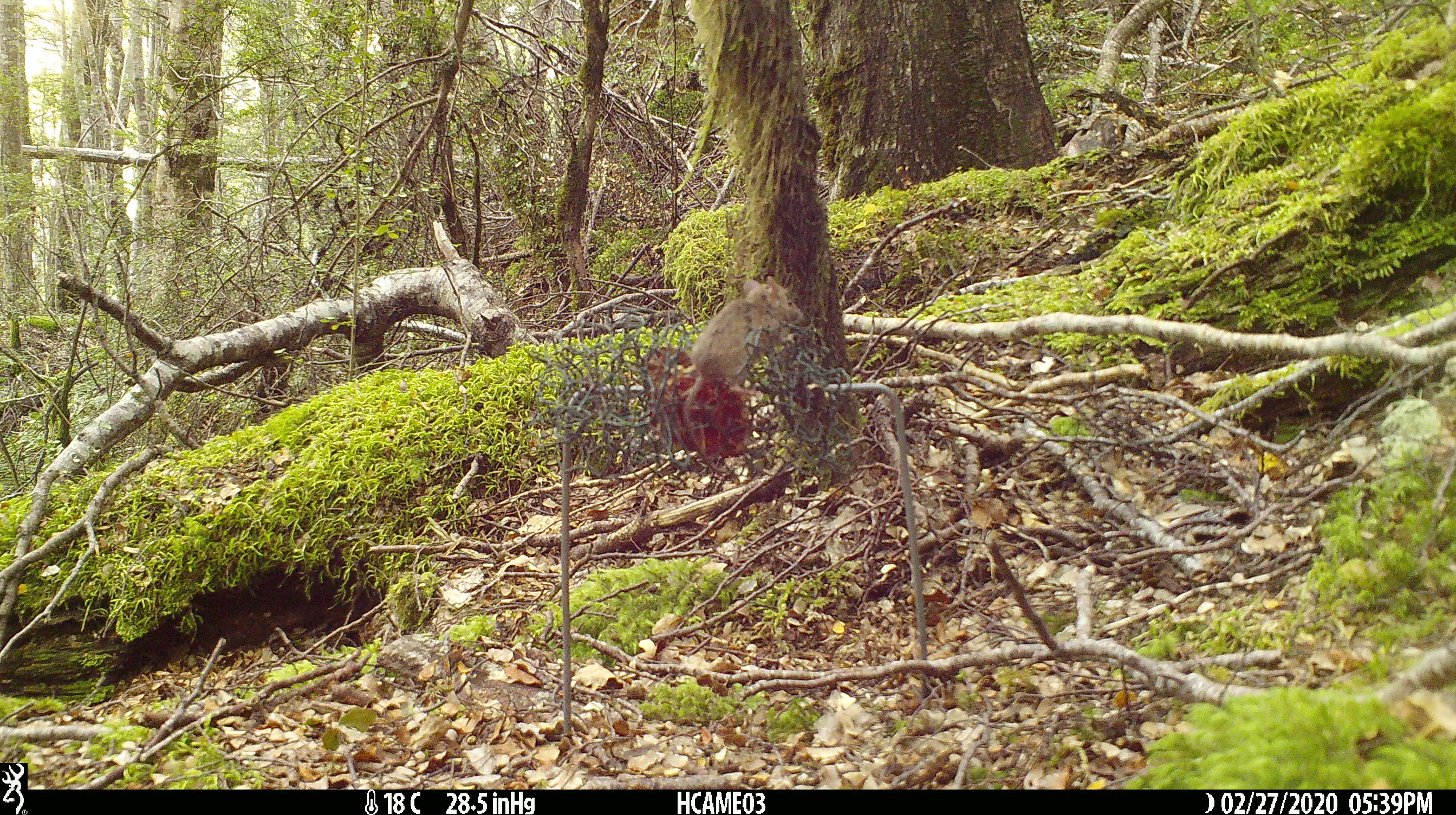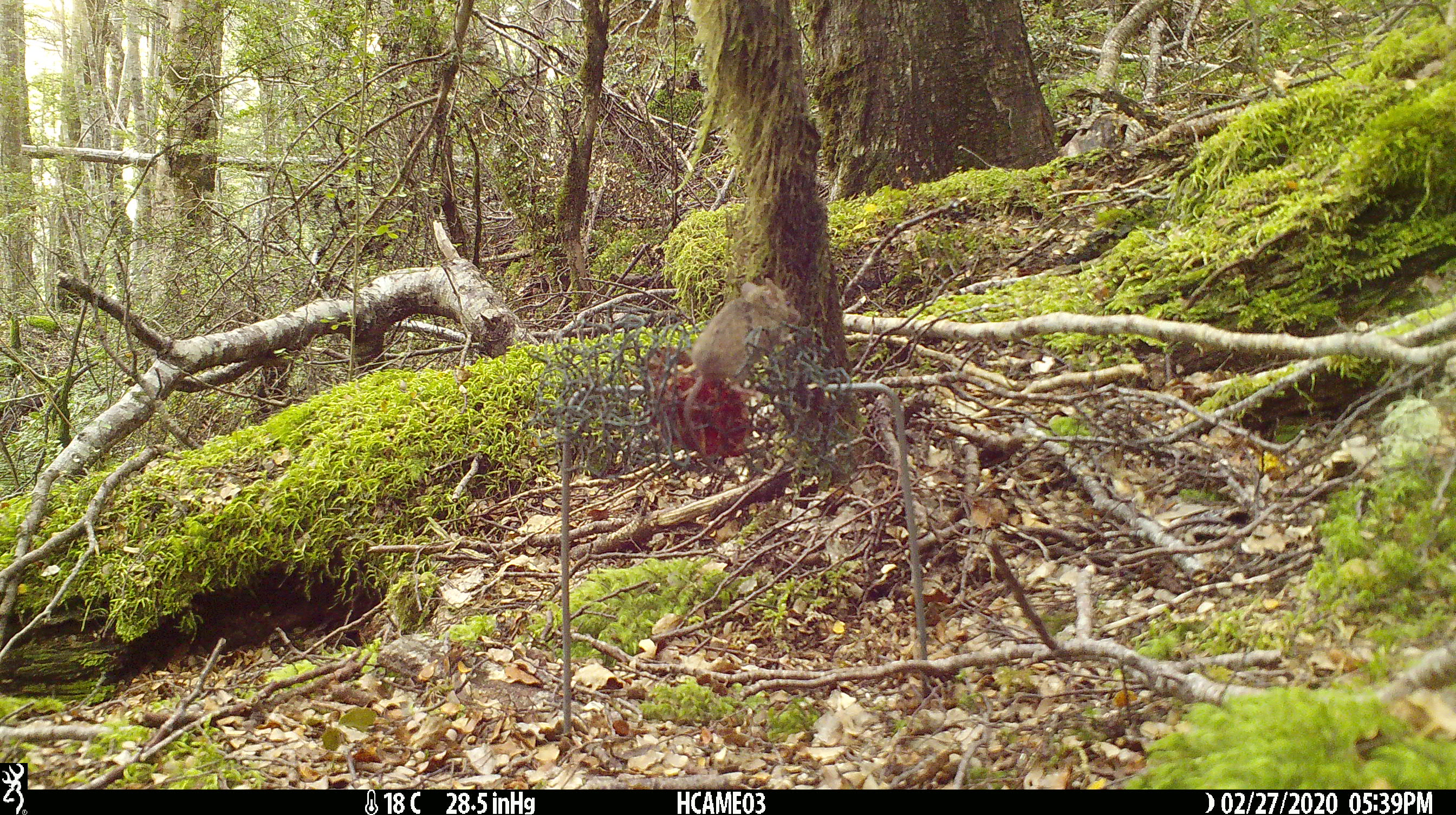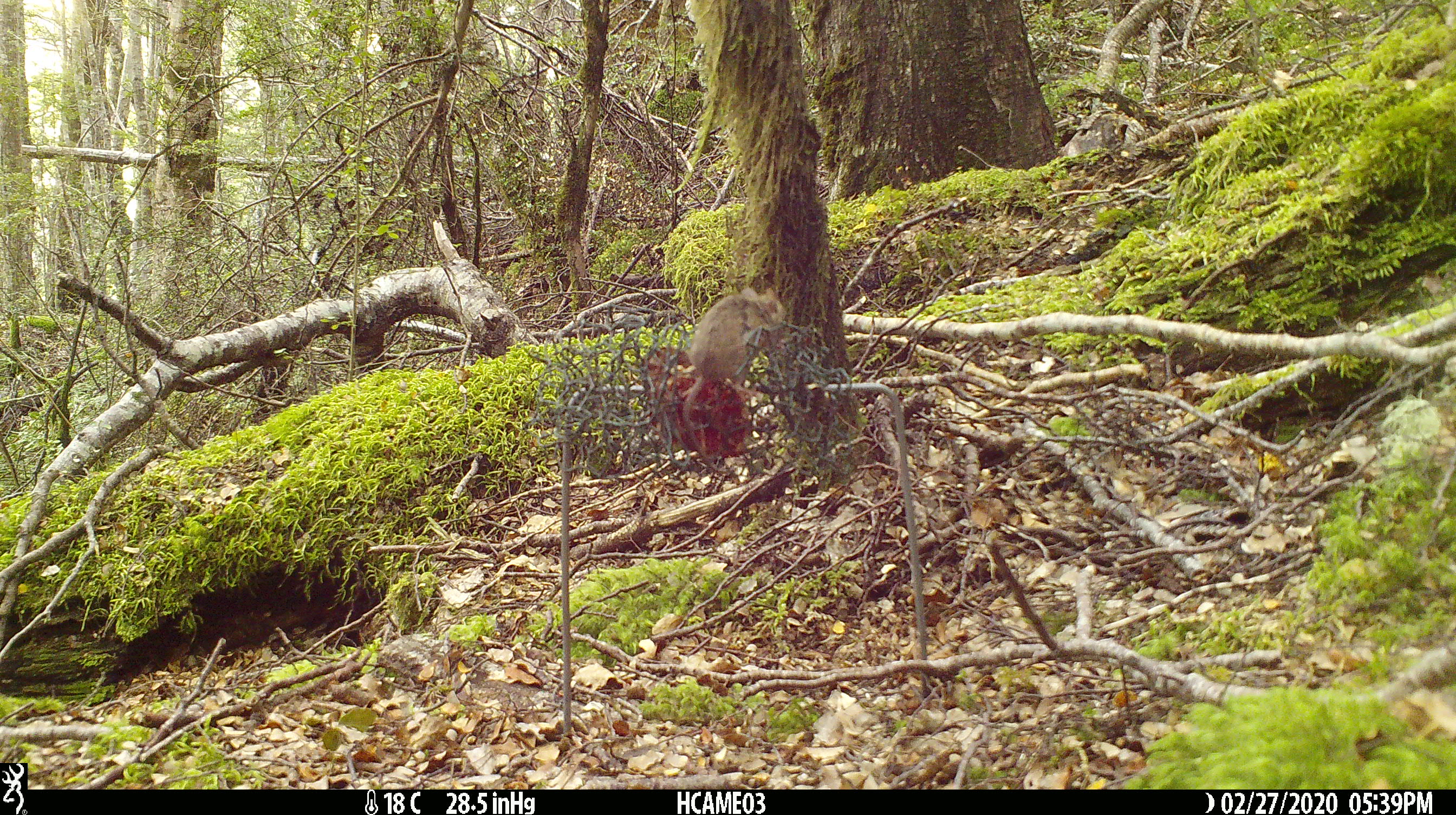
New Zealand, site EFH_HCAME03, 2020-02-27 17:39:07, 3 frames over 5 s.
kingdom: Animalia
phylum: Chordata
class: Mammalia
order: Rodentia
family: Muridae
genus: Mus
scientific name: Mus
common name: mouse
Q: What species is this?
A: Mouse (Mus).